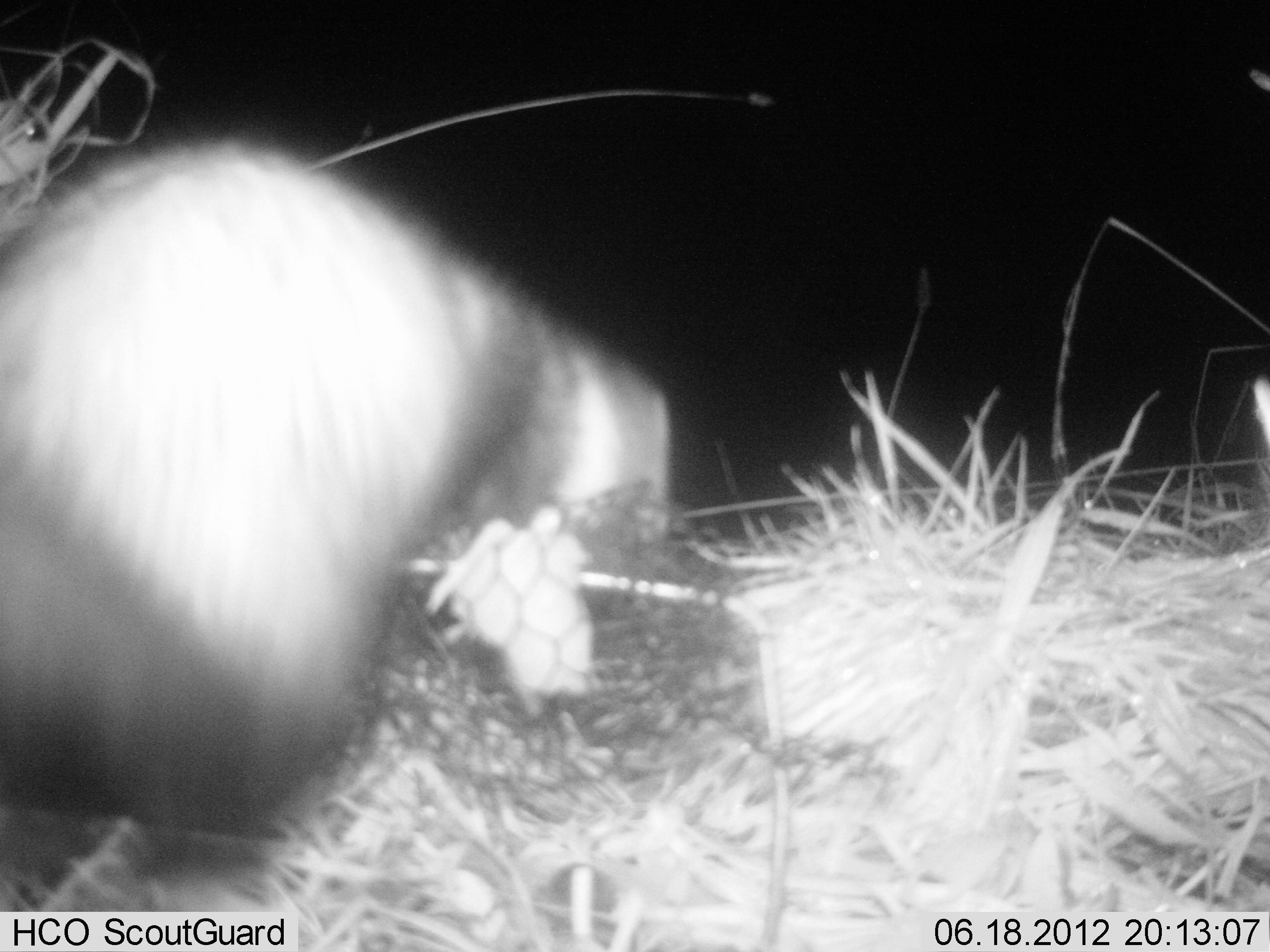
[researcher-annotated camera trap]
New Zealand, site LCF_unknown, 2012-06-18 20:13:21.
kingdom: Animalia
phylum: Chordata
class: Mammalia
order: Carnivora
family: Mustelidae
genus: Mustela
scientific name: Mustela furo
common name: ferret